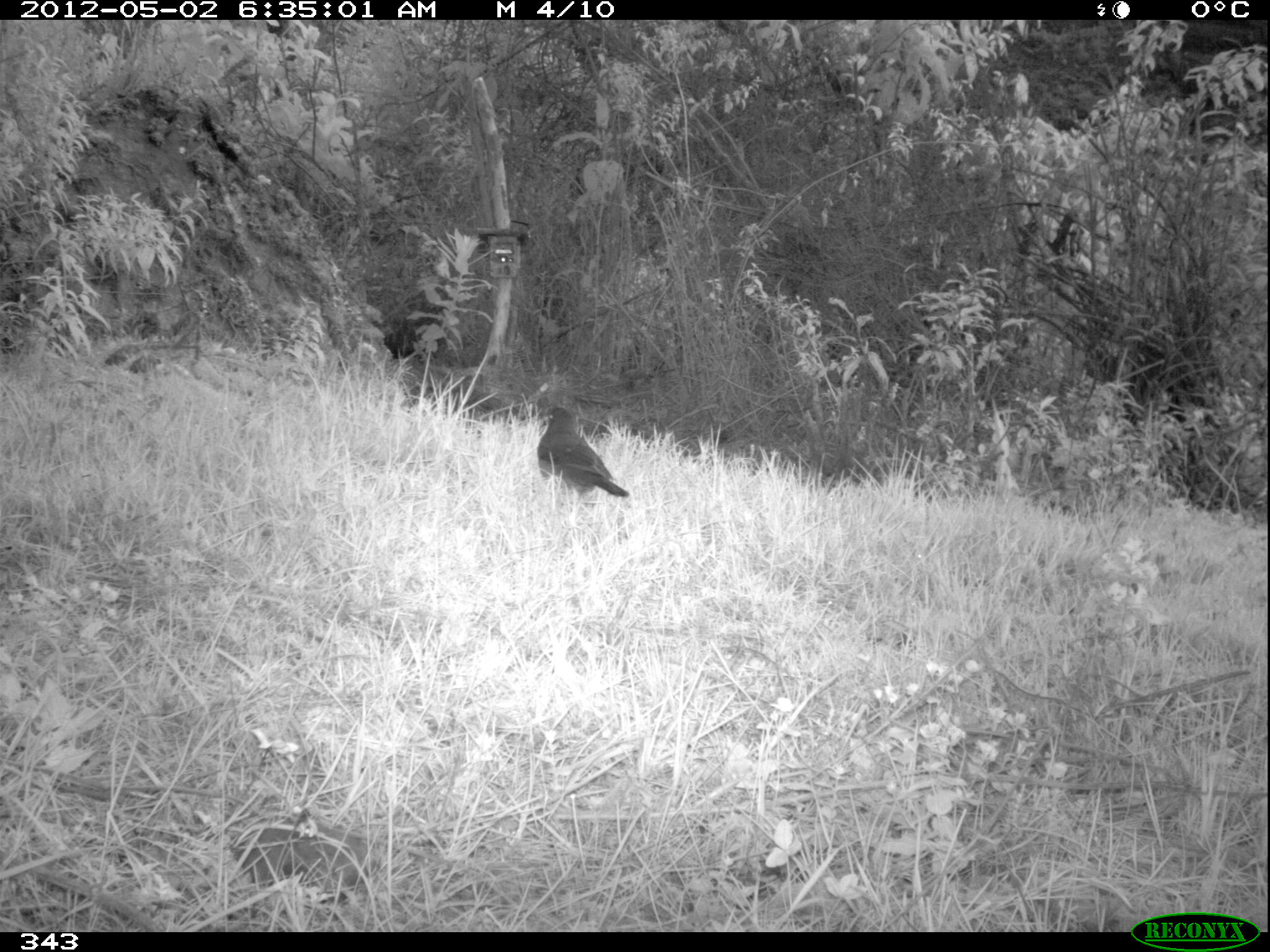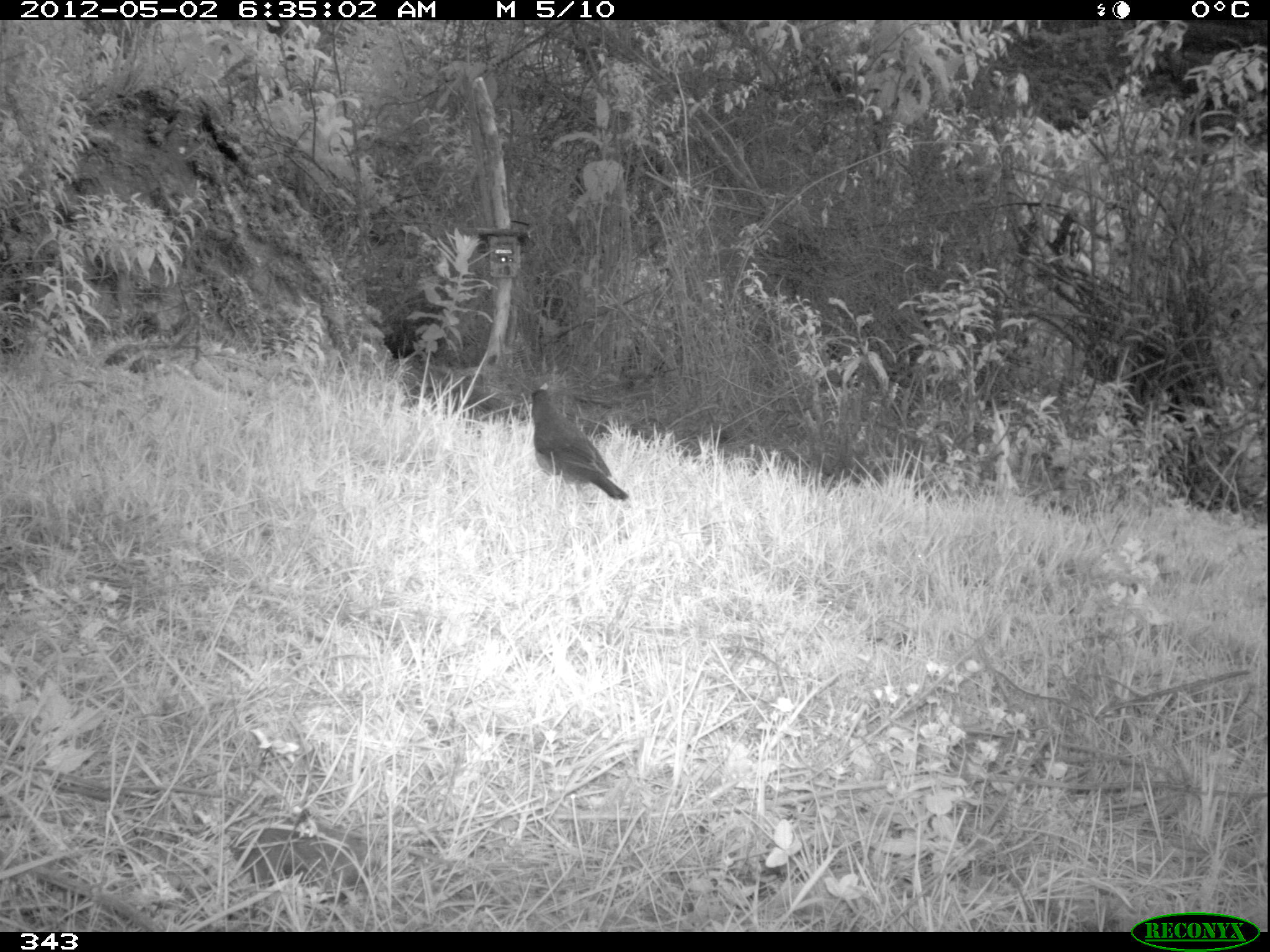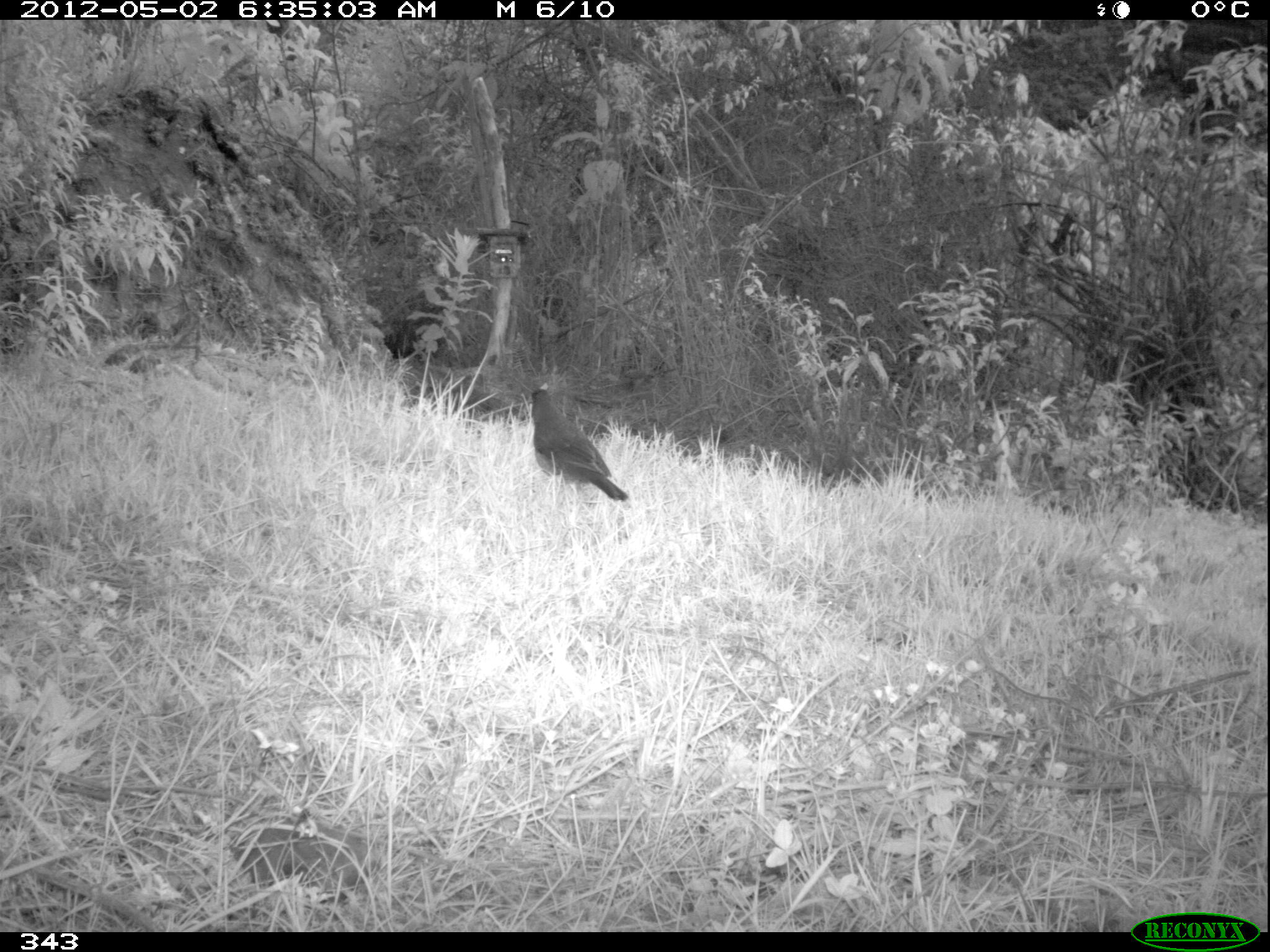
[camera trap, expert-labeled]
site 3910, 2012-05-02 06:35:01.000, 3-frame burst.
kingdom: Animalia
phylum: Chordata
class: Aves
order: Passeriformes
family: Turdidae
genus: Turdus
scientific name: Turdus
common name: true thrushes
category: turdus sp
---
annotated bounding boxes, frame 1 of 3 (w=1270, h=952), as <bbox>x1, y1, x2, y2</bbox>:
turdus sp: <bbox>535, 406, 629, 498</bbox>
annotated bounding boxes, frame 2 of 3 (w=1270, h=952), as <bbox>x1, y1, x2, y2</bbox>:
turdus sp: <bbox>528, 387, 629, 502</bbox>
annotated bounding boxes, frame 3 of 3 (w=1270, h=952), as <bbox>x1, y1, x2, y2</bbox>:
turdus sp: <bbox>530, 387, 628, 502</bbox>